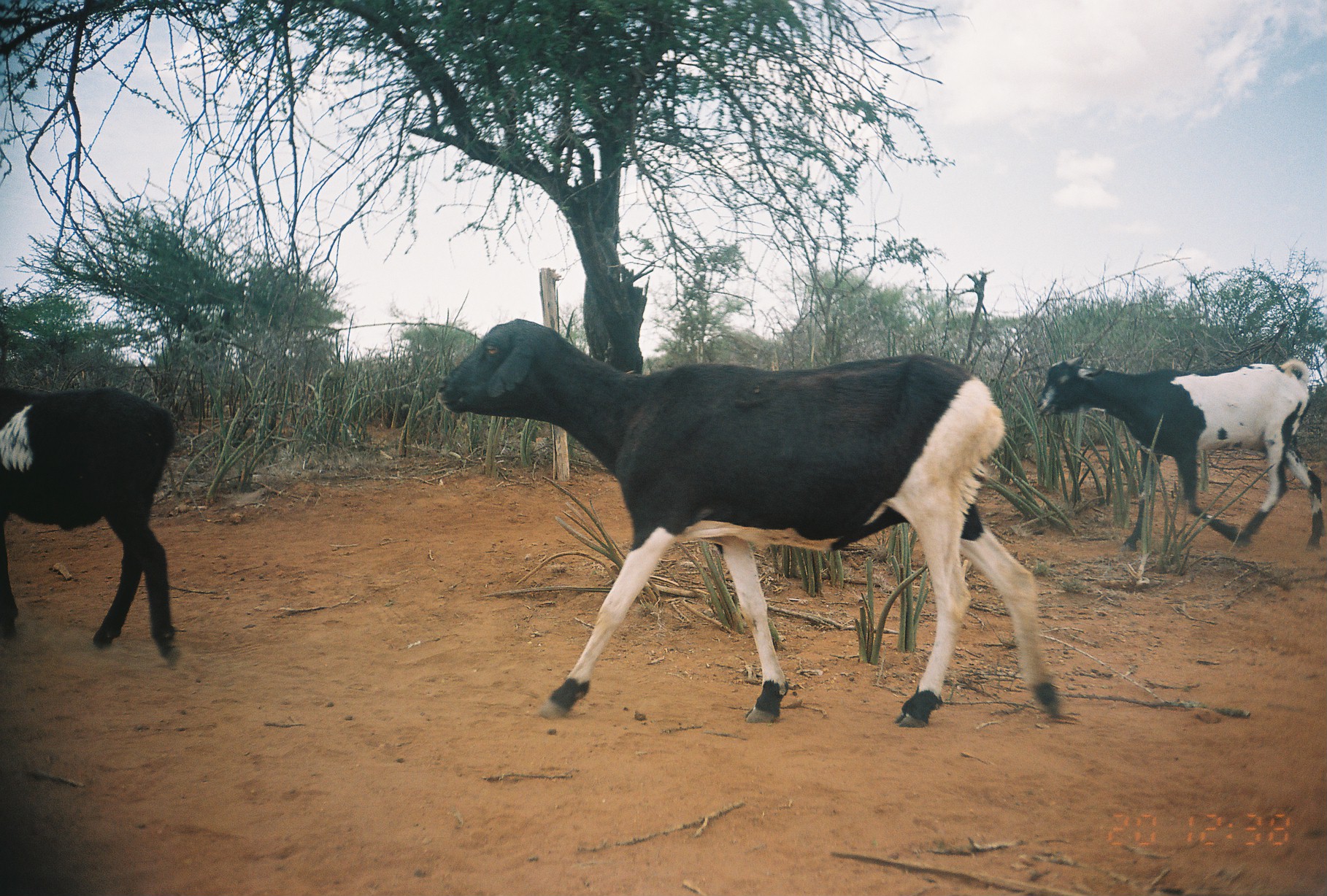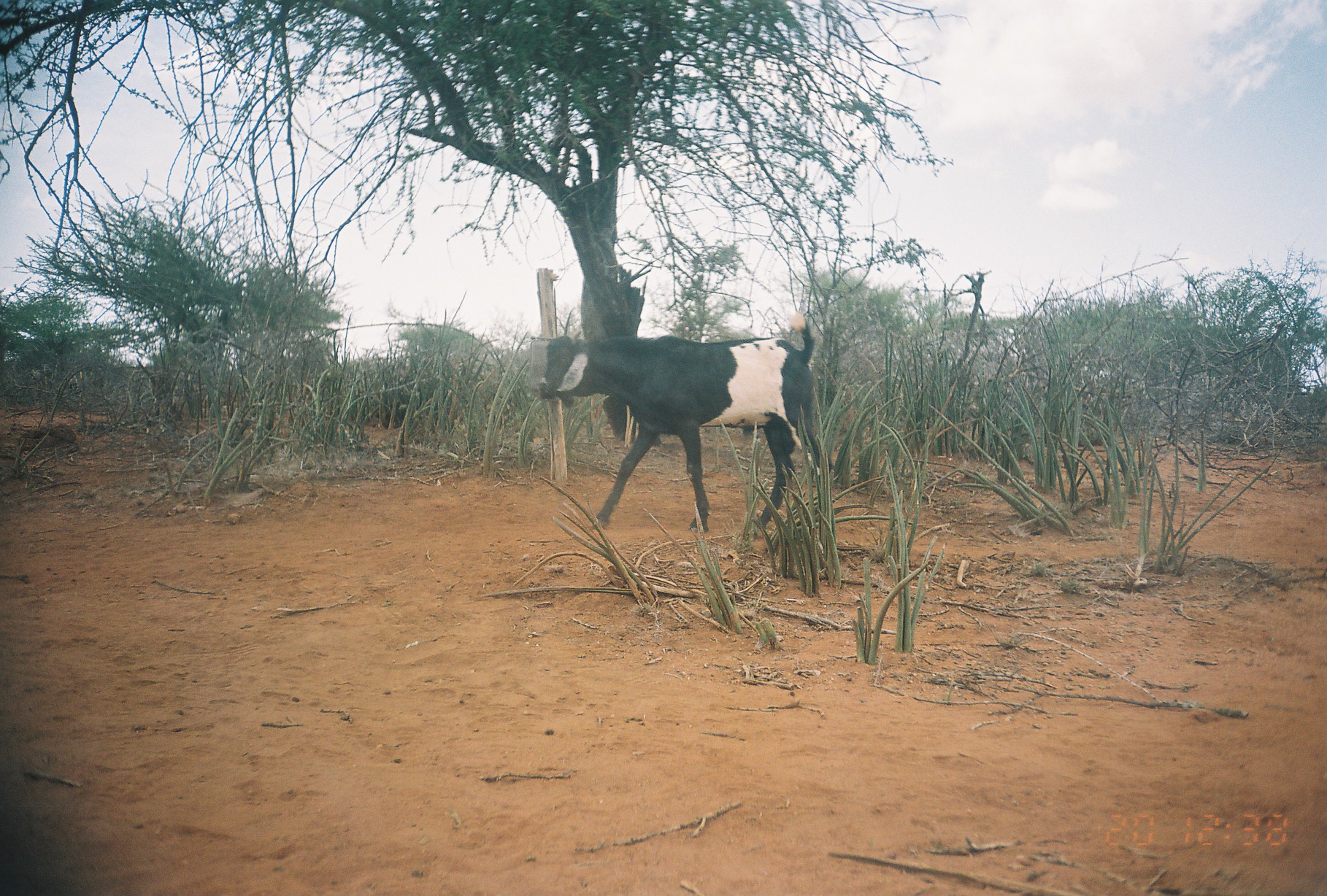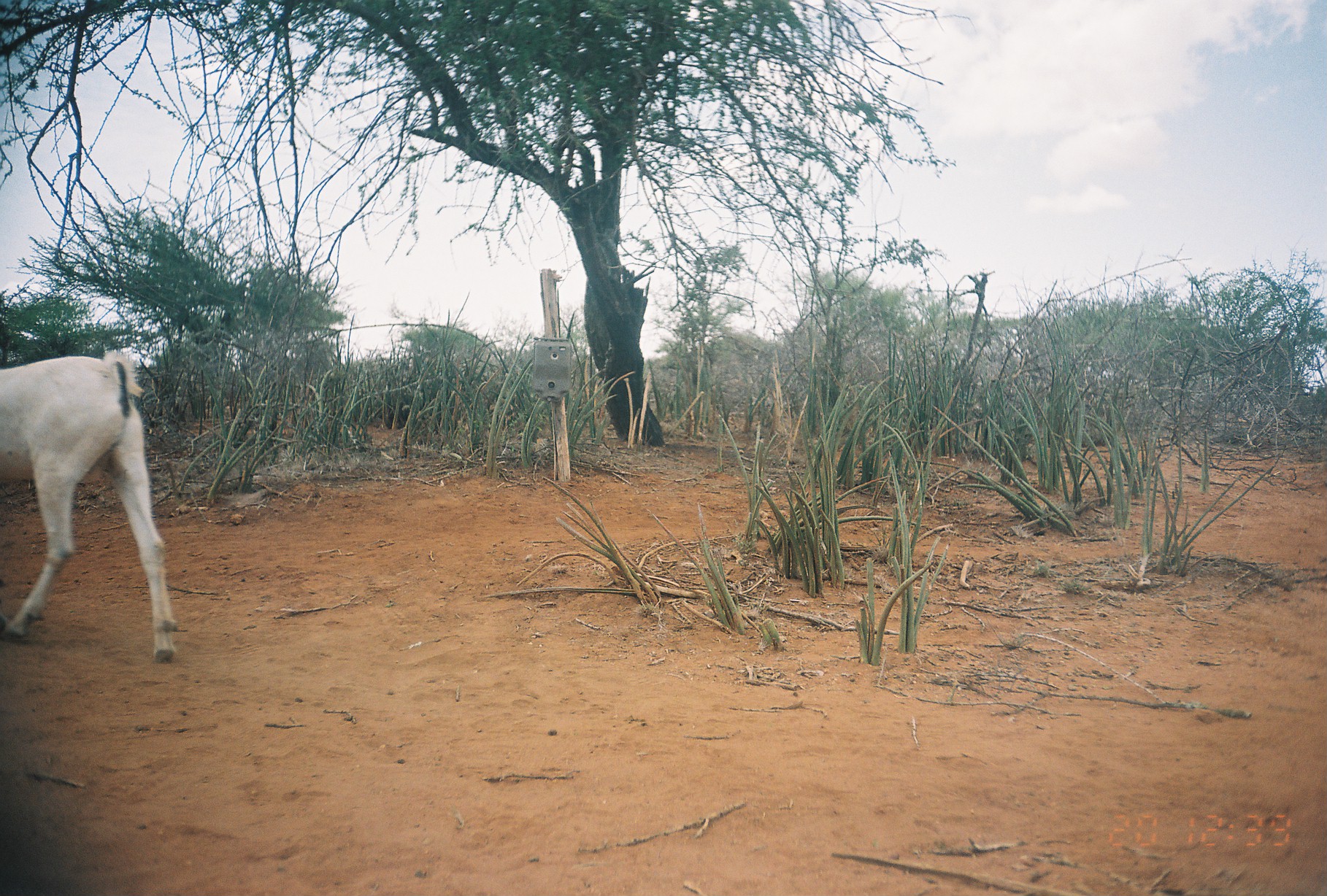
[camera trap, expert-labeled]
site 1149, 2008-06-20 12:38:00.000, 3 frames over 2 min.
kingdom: Animalia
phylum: Chordata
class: Mammalia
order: Artiodactyla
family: Bovidae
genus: Ovis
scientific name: Ovis aries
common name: domestic sheep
Ovis aries (domestic sheep), count 3.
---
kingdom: Animalia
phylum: Chordata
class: Mammalia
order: Artiodactyla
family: Bovidae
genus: Capra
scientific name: Capra aegagrus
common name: wild goat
Capra aegagrus (wild goat), count 1.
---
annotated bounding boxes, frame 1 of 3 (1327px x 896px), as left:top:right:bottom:
ovis aries: 437:319:1061:727; 1037:357:1326:555; 2:385:178:667